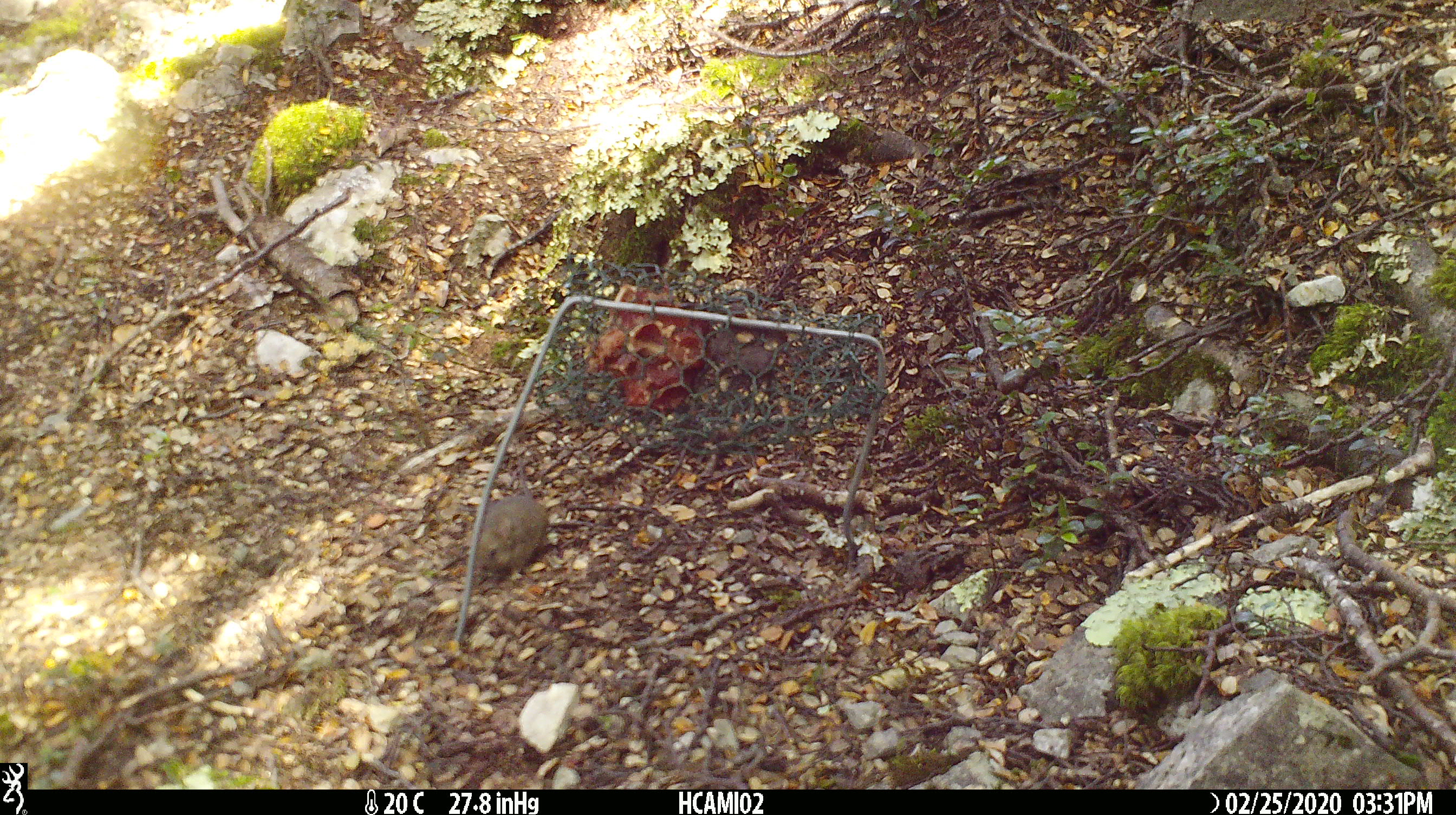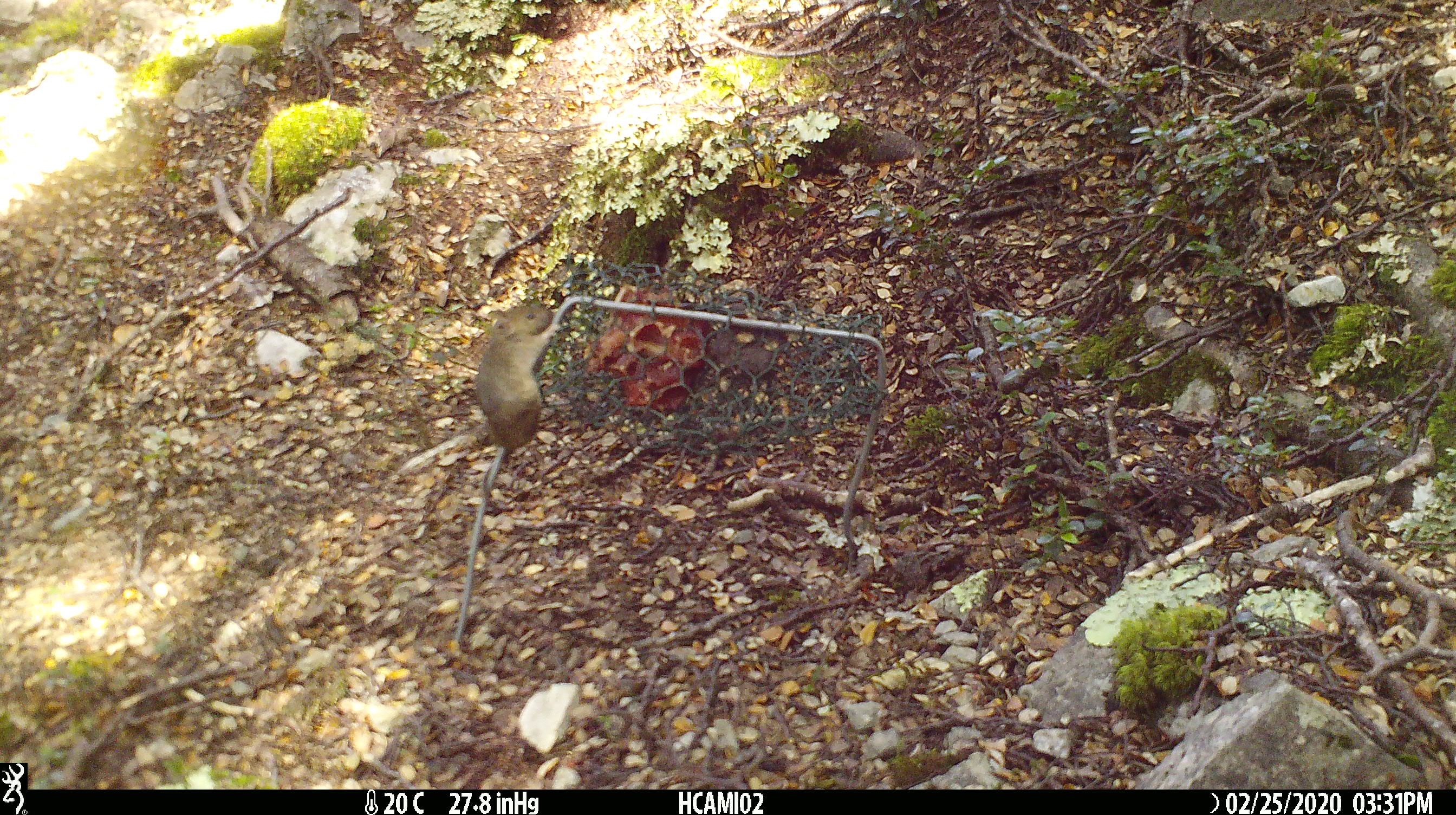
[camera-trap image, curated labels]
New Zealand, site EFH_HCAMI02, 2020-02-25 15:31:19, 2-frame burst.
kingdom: Animalia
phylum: Chordata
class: Mammalia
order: Rodentia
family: Muridae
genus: Mus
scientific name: Mus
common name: mouse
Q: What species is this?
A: Mouse (Mus).